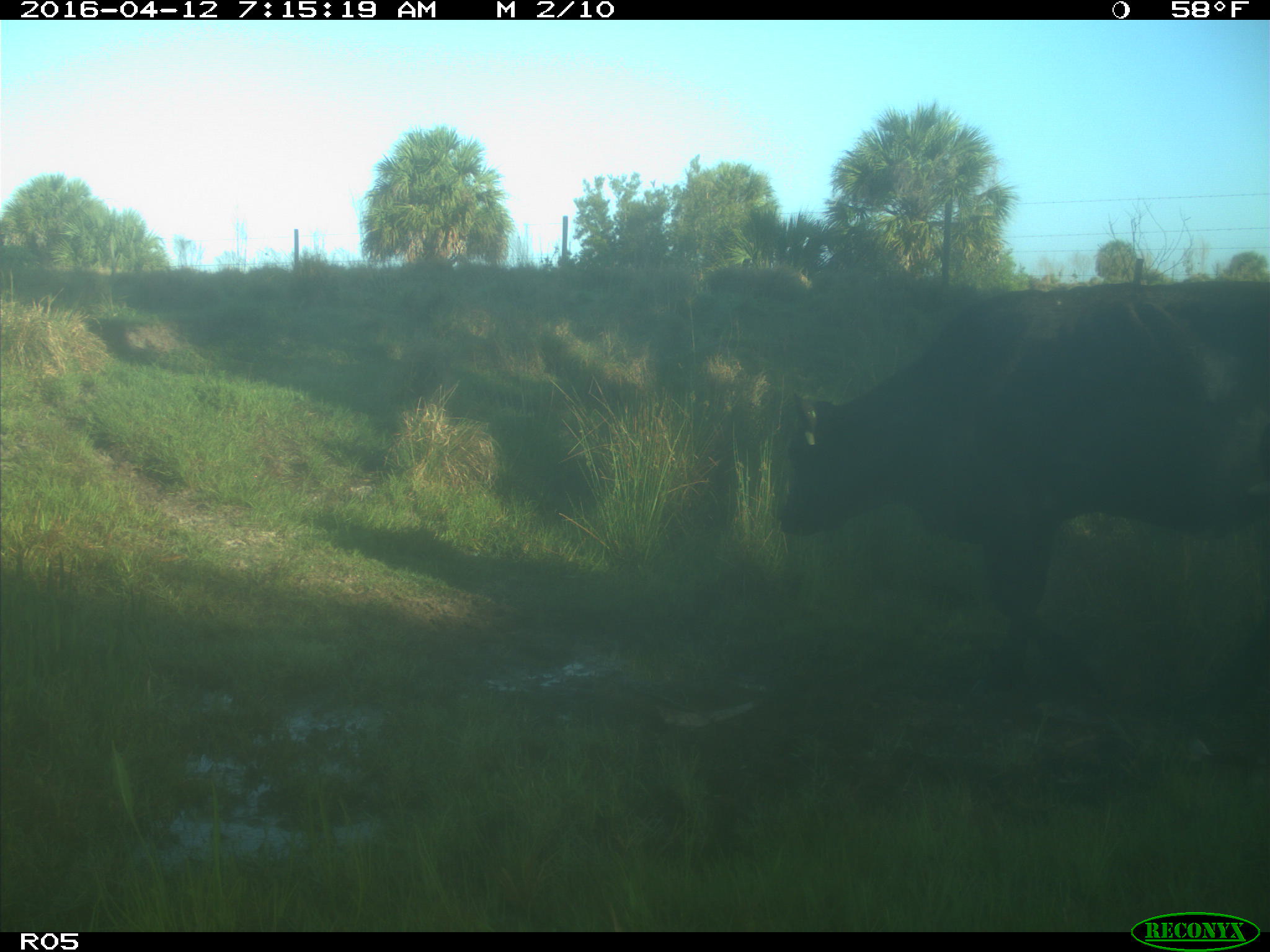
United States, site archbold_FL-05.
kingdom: Animalia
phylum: Chordata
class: Mammalia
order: Artiodactyla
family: Bovidae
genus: Bos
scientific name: Bos taurus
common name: domestic cow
Bos taurus (domestic cow).